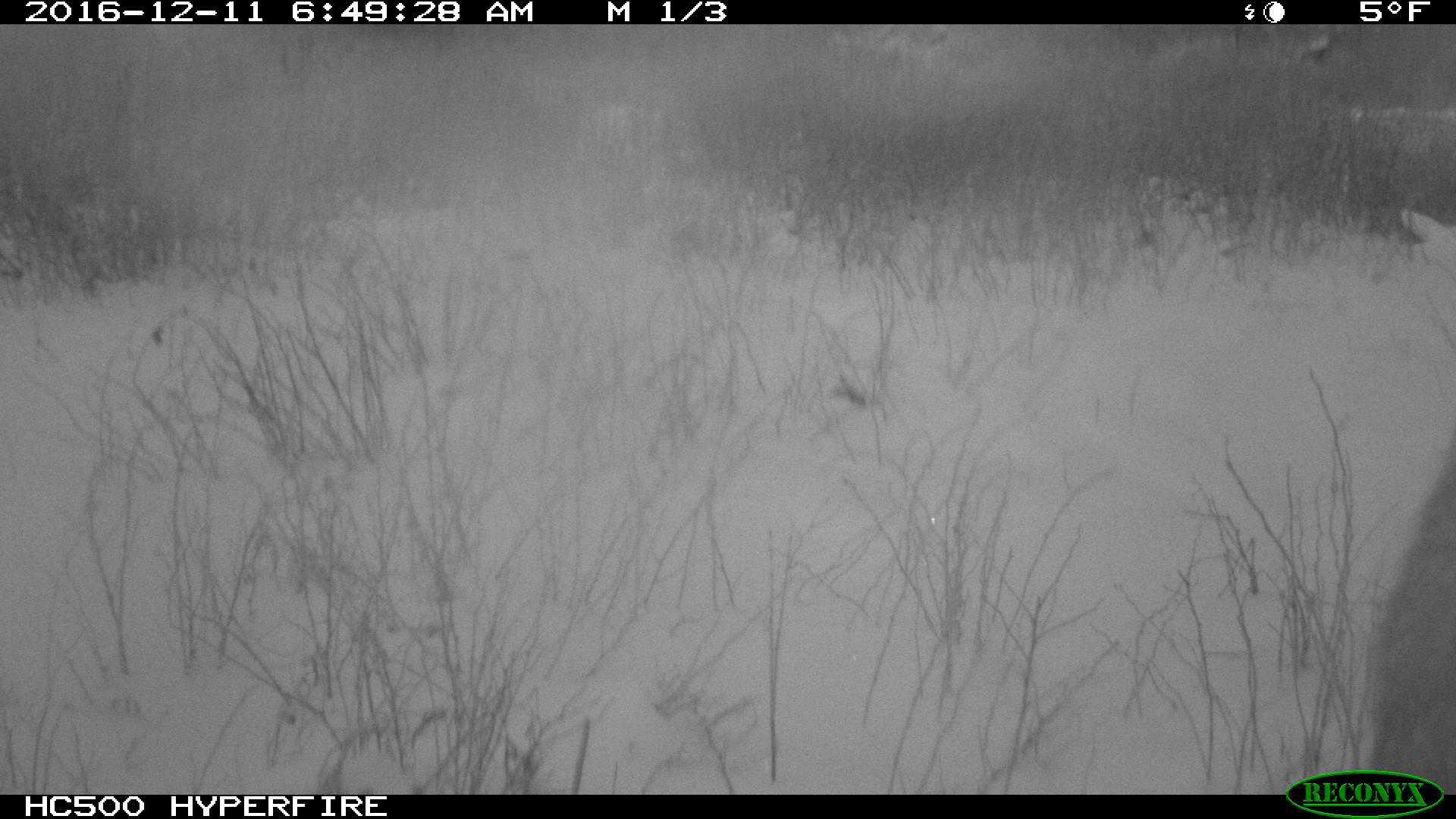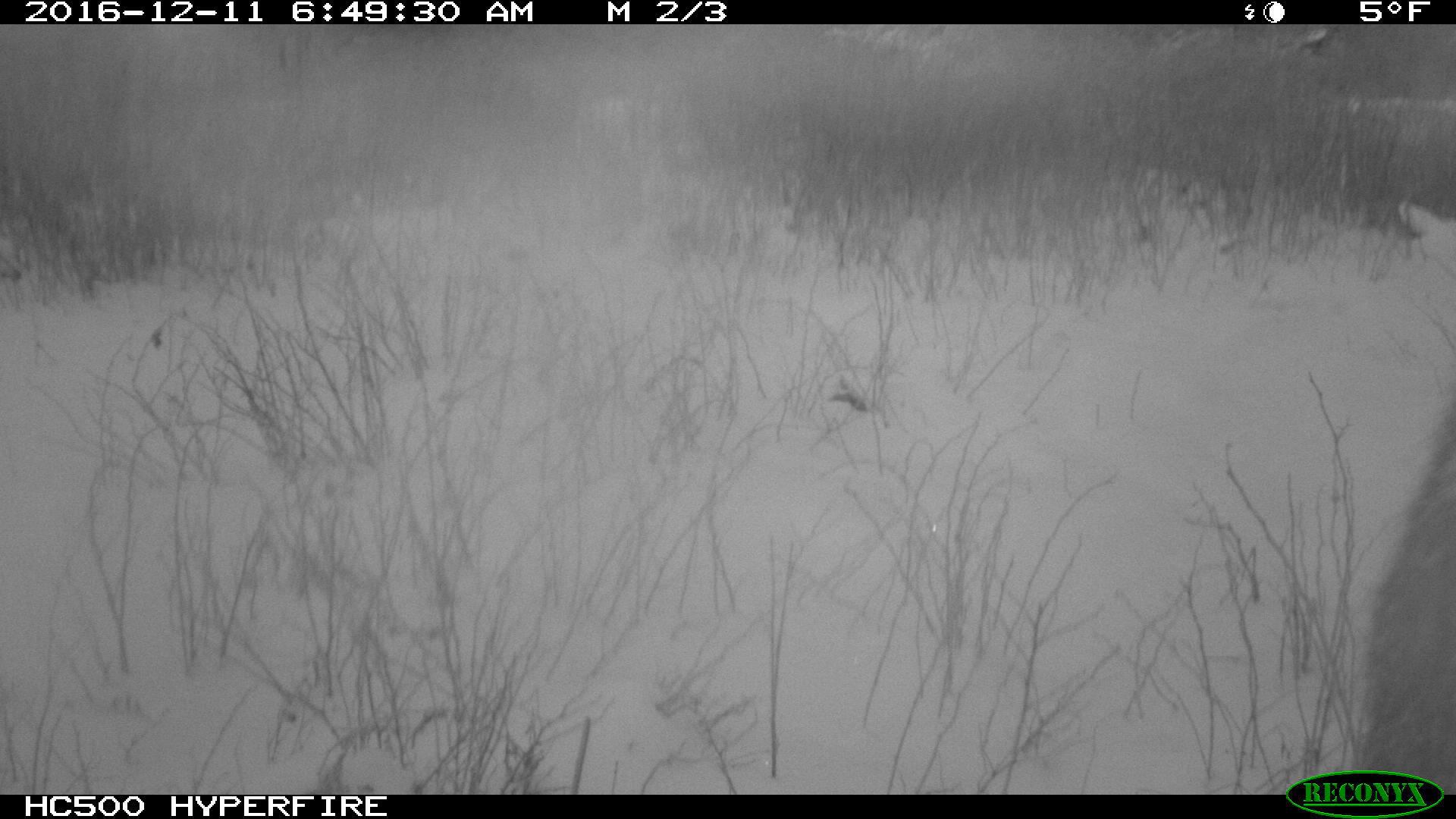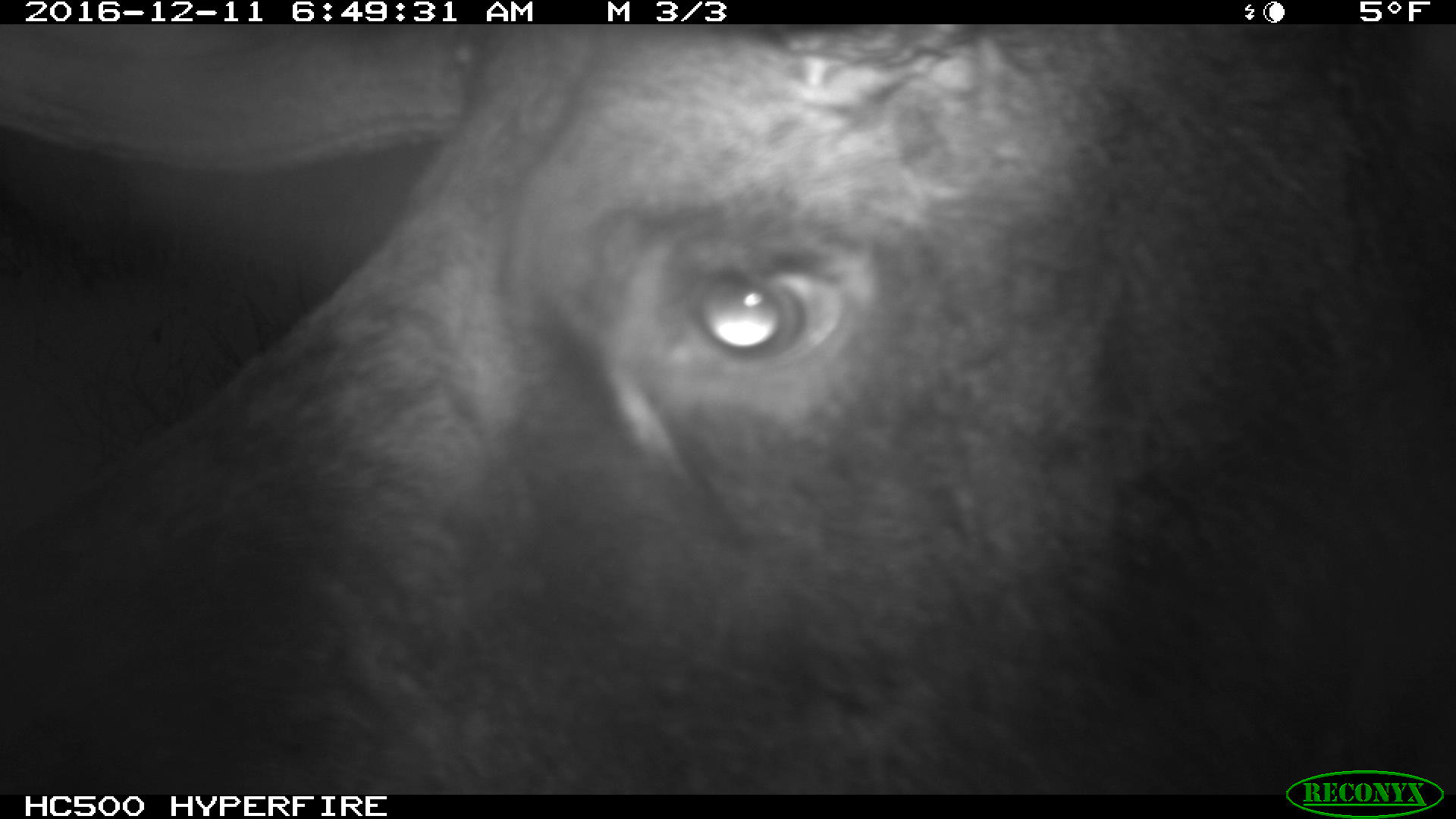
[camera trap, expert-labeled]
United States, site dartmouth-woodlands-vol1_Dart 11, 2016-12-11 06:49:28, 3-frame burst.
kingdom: Animalia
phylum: Chordata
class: Mammalia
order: Artiodactyla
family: Cervidae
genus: Alces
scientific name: Alces alces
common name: moose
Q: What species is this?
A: Moose (Alces alces).